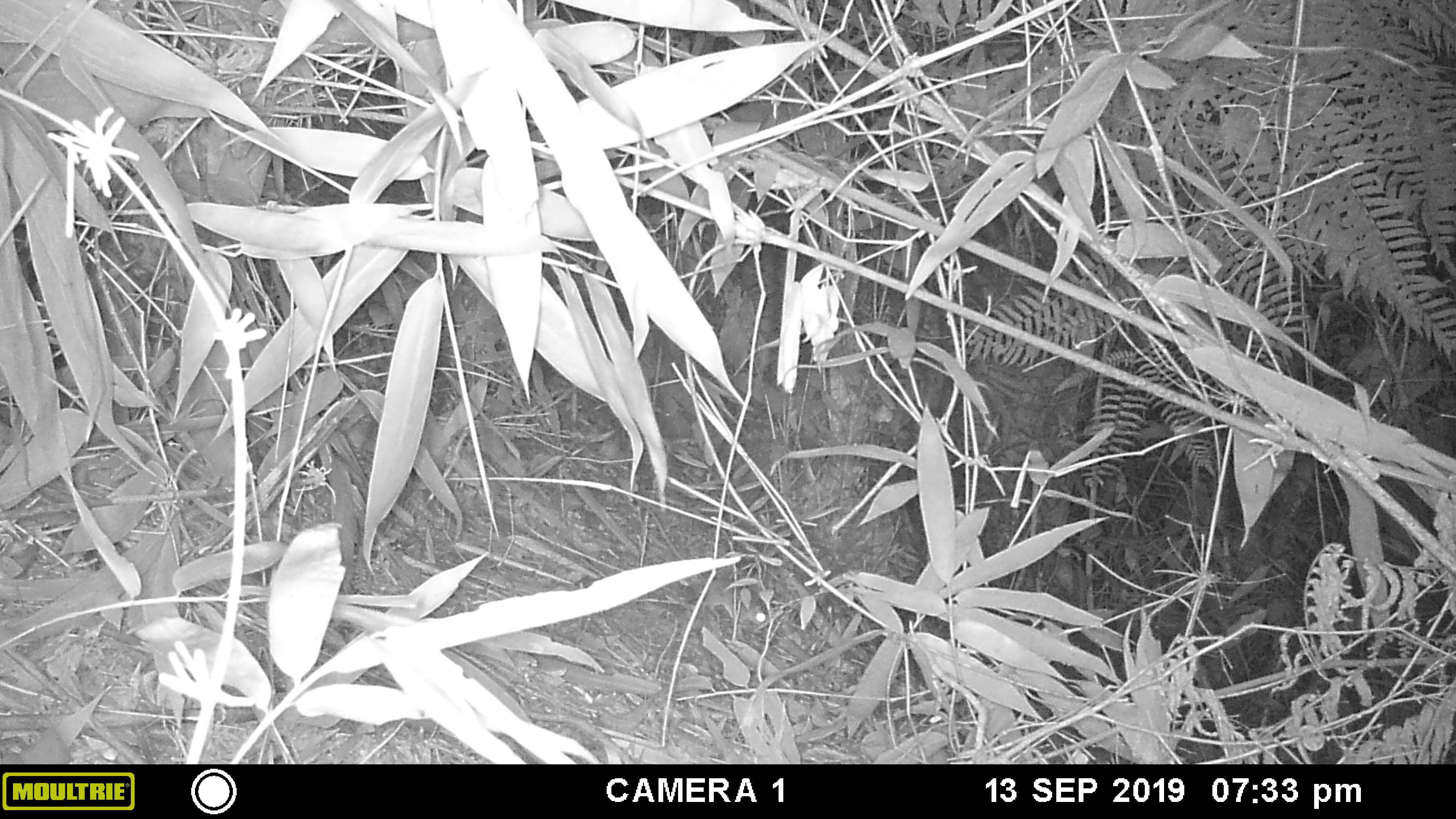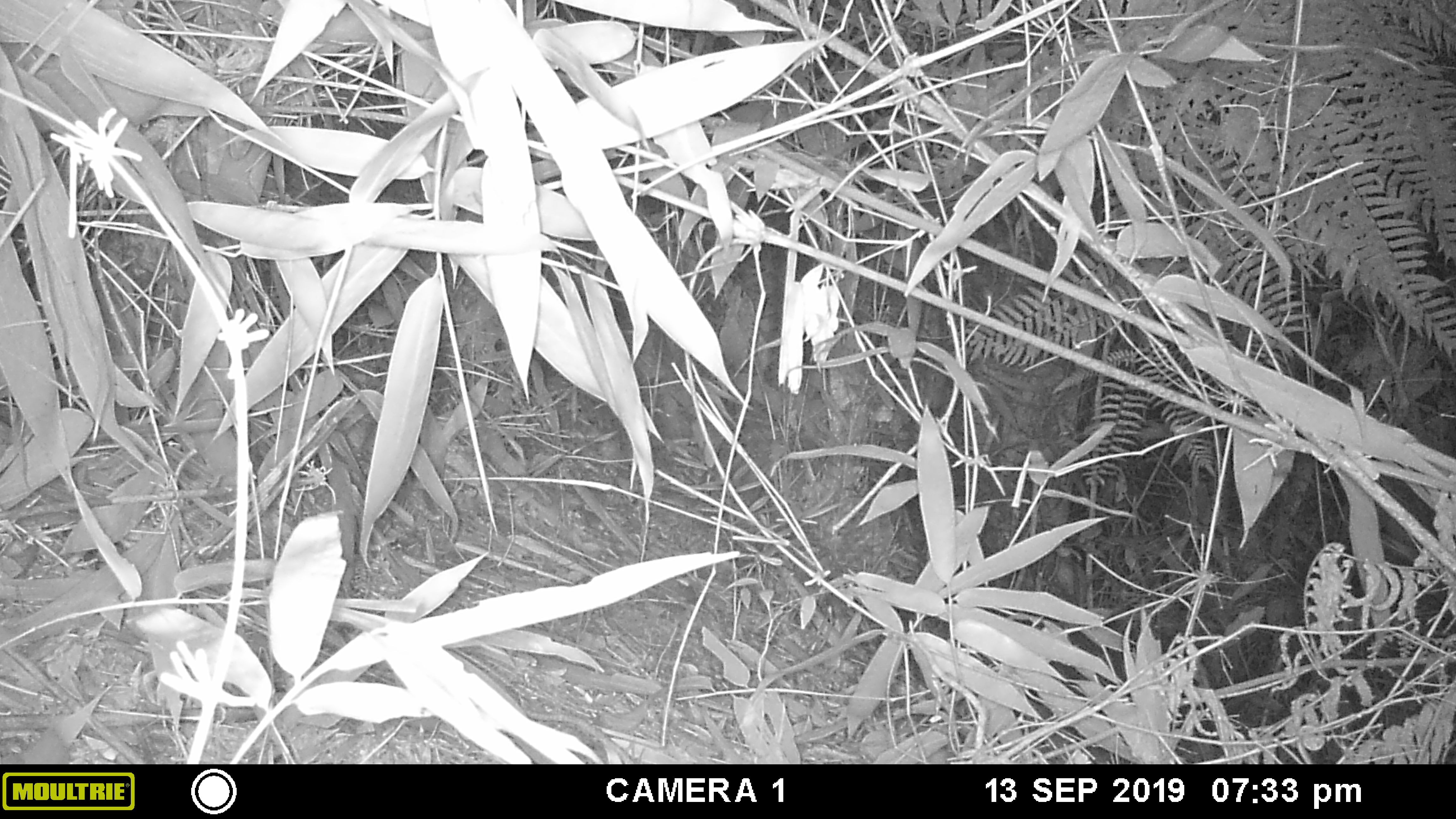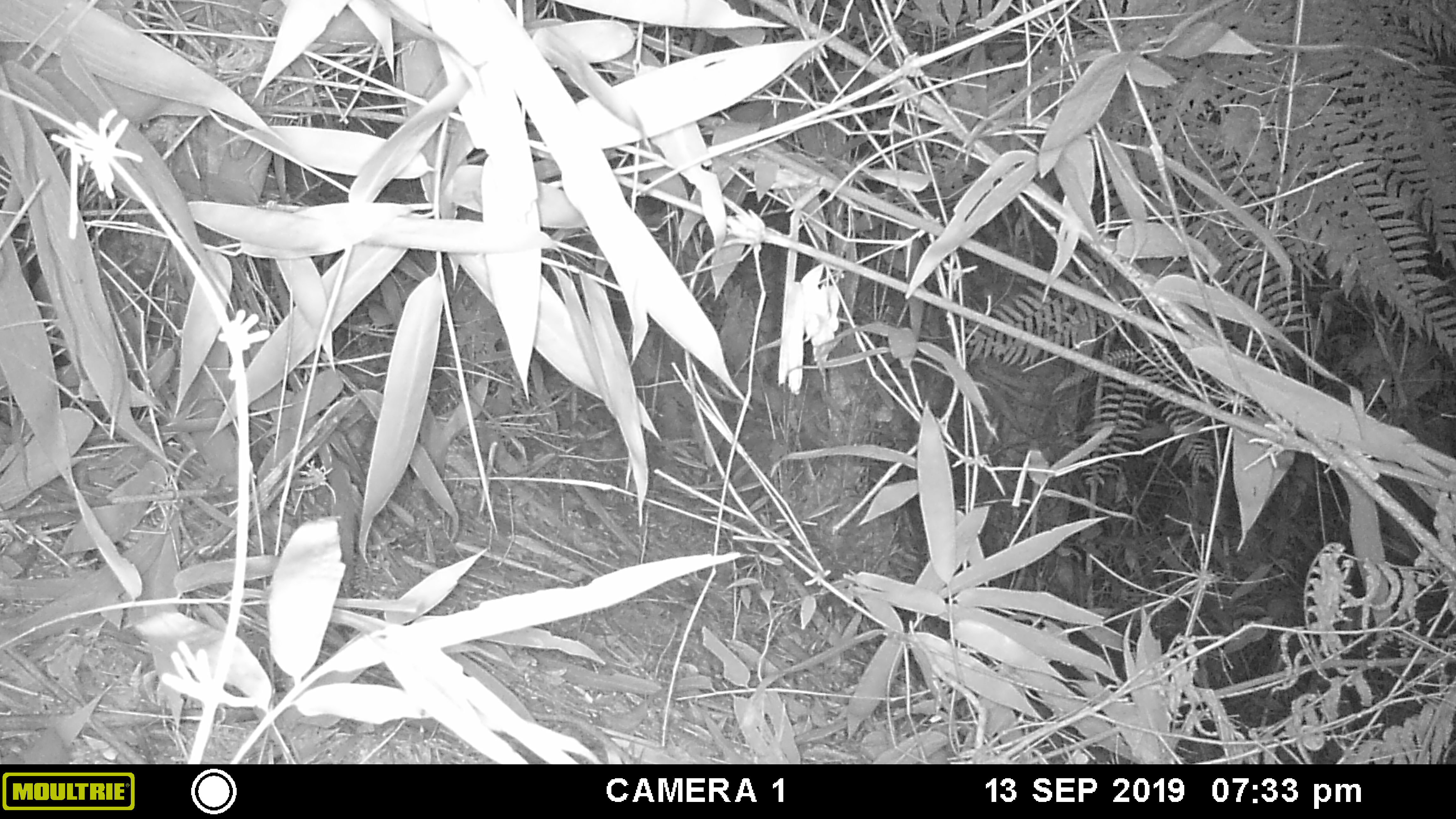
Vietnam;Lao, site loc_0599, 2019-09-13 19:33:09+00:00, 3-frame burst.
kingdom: Animalia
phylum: Chordata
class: Mammalia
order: Rodentia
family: Muridae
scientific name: Muridae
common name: old-world mice and rats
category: unidentified murid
Unidentified murid (old-world mice and rats) (Muridae). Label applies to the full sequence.